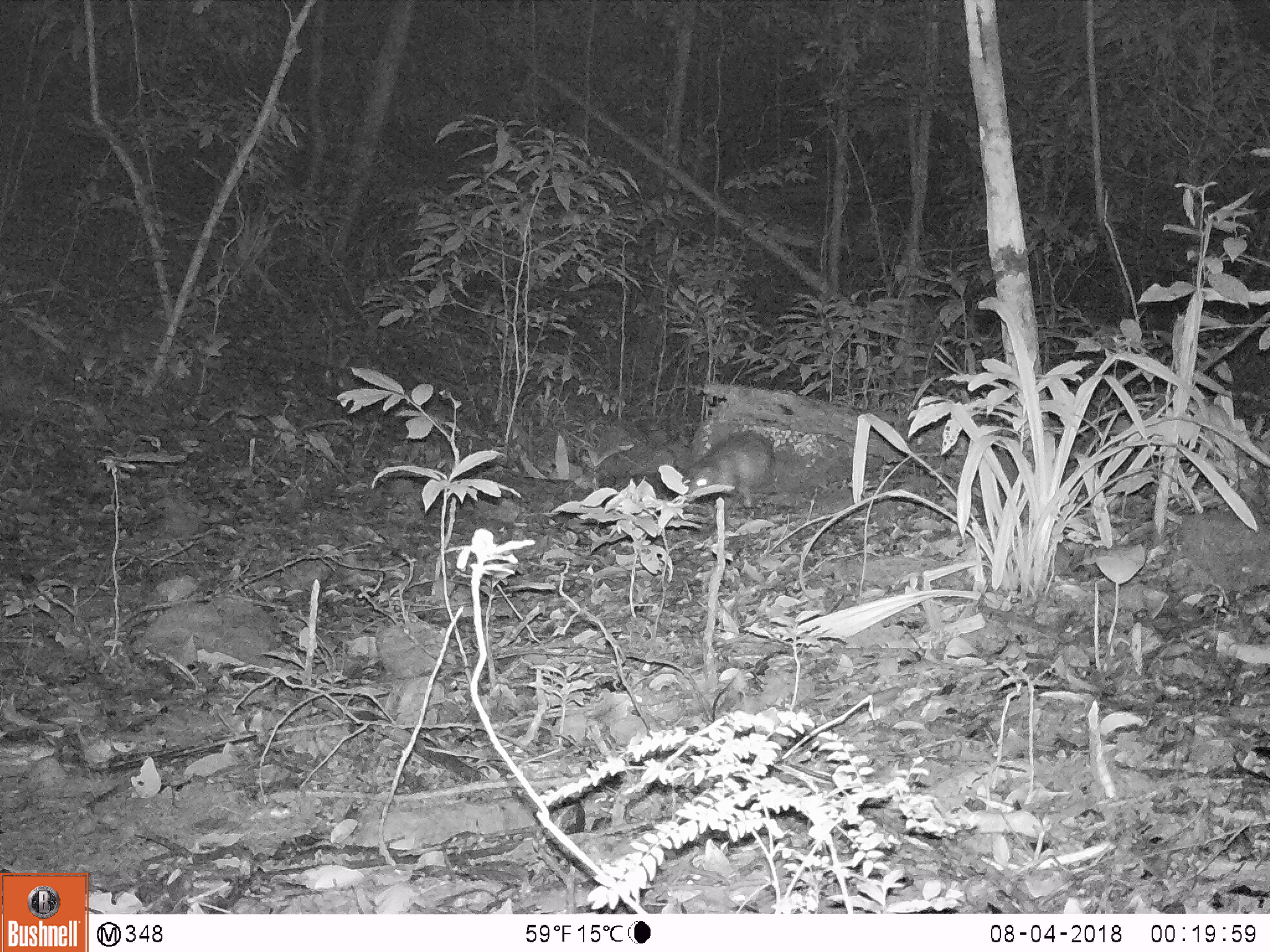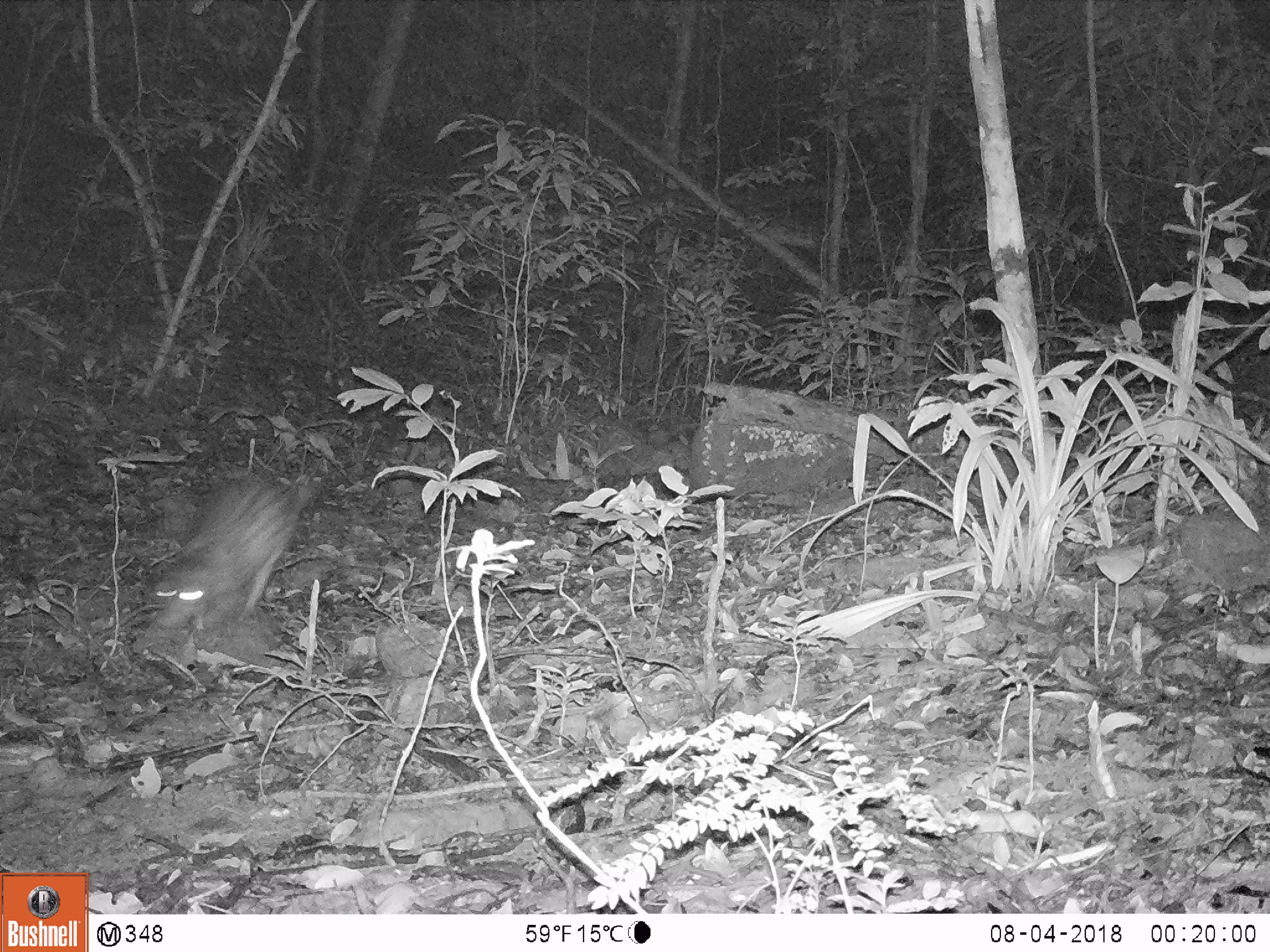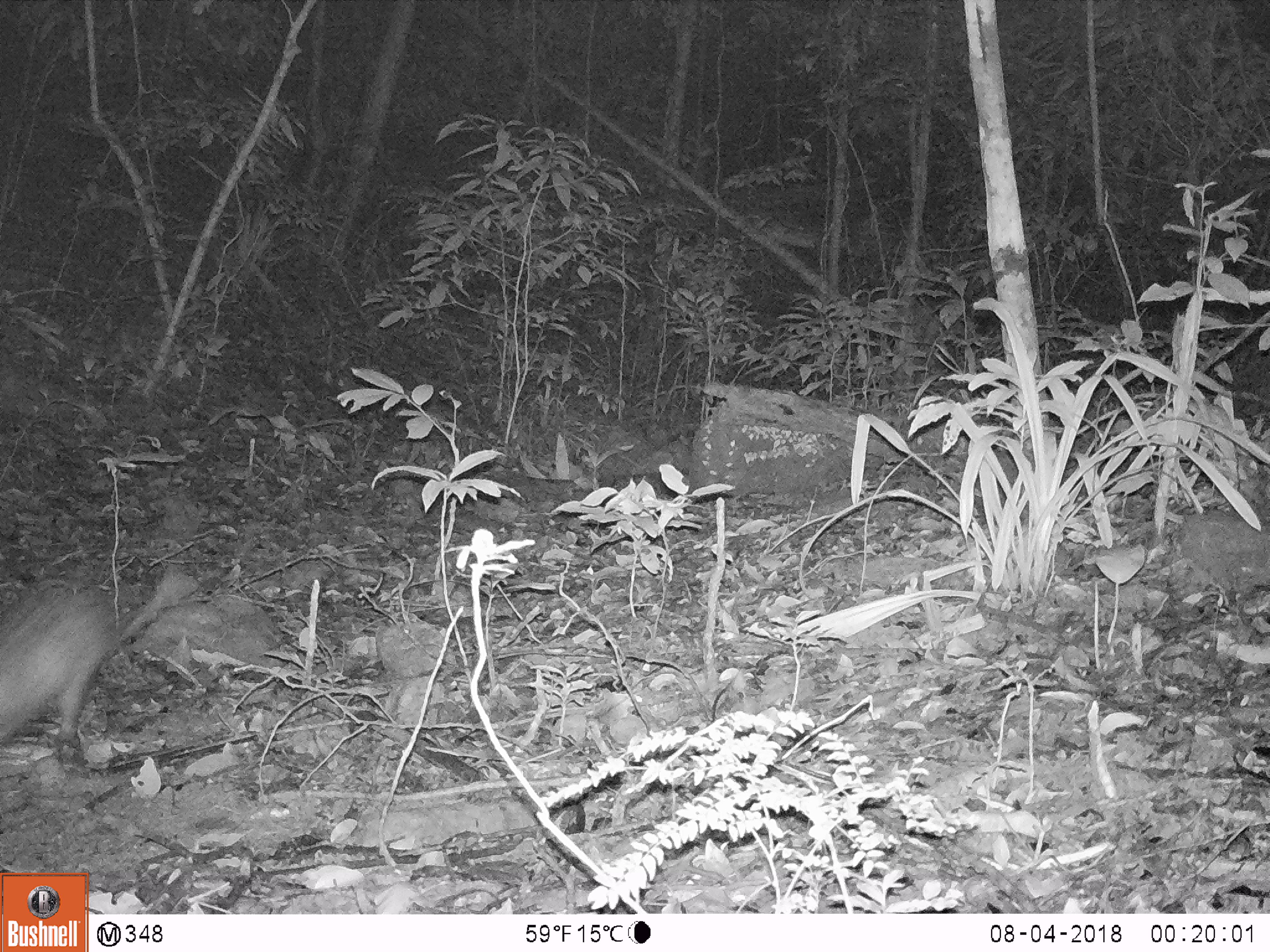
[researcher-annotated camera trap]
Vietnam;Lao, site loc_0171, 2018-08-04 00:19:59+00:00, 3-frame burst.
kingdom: Animalia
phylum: Chordata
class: Mammalia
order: Rodentia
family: Hystricidae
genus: Atherurus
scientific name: Atherurus macrourus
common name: asiatic brush-tailed porcupine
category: asiatic brush tailed porcupine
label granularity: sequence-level